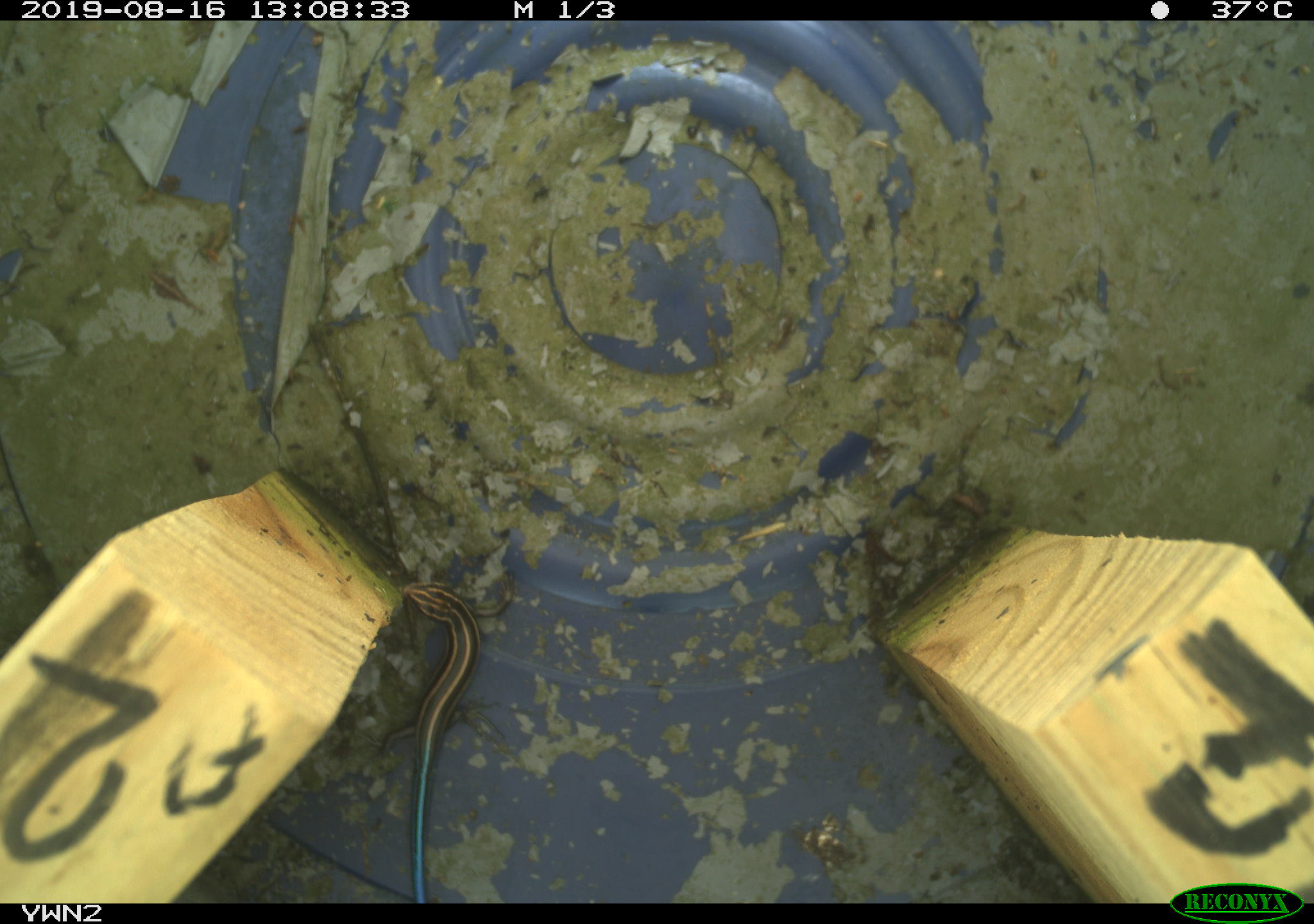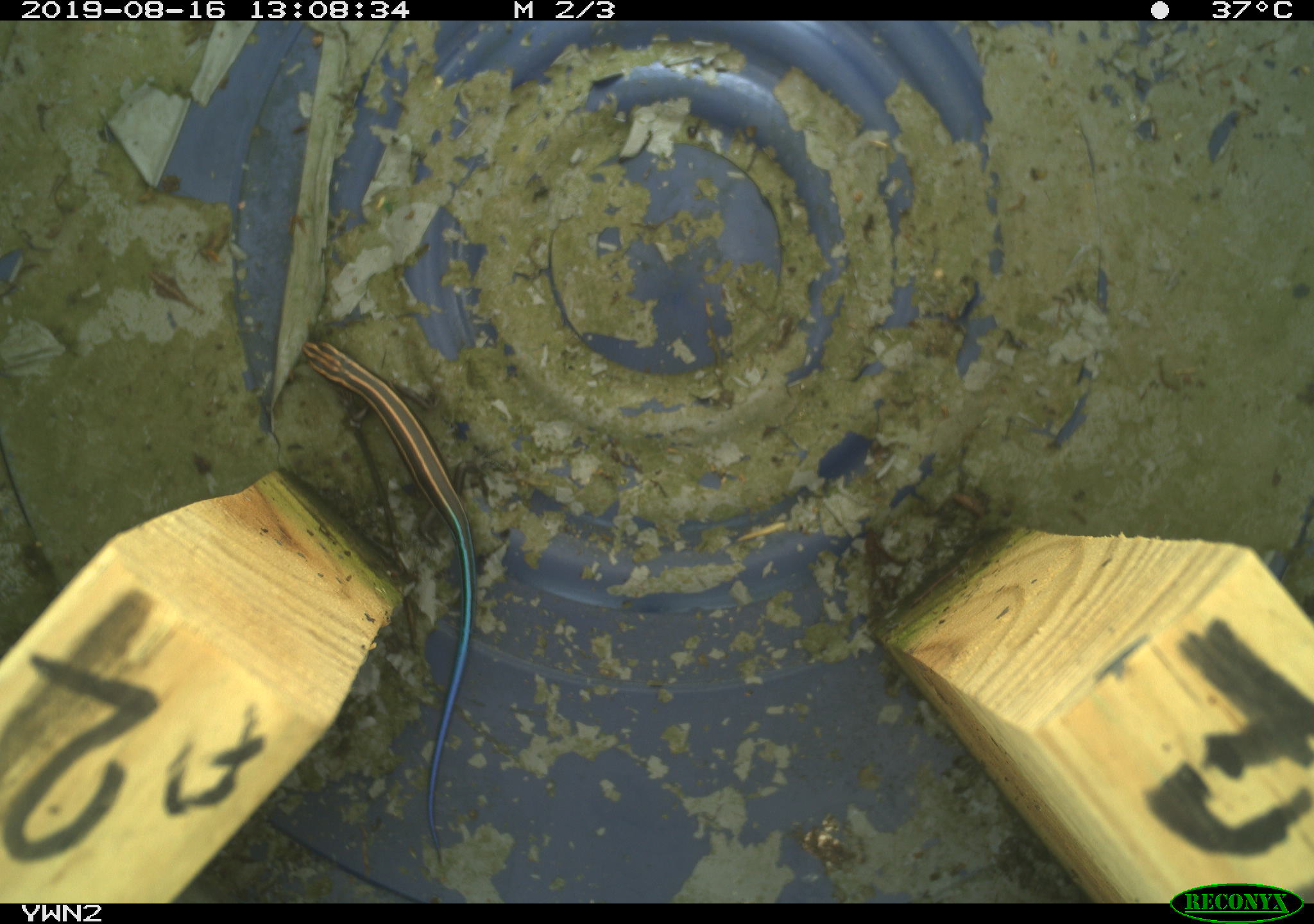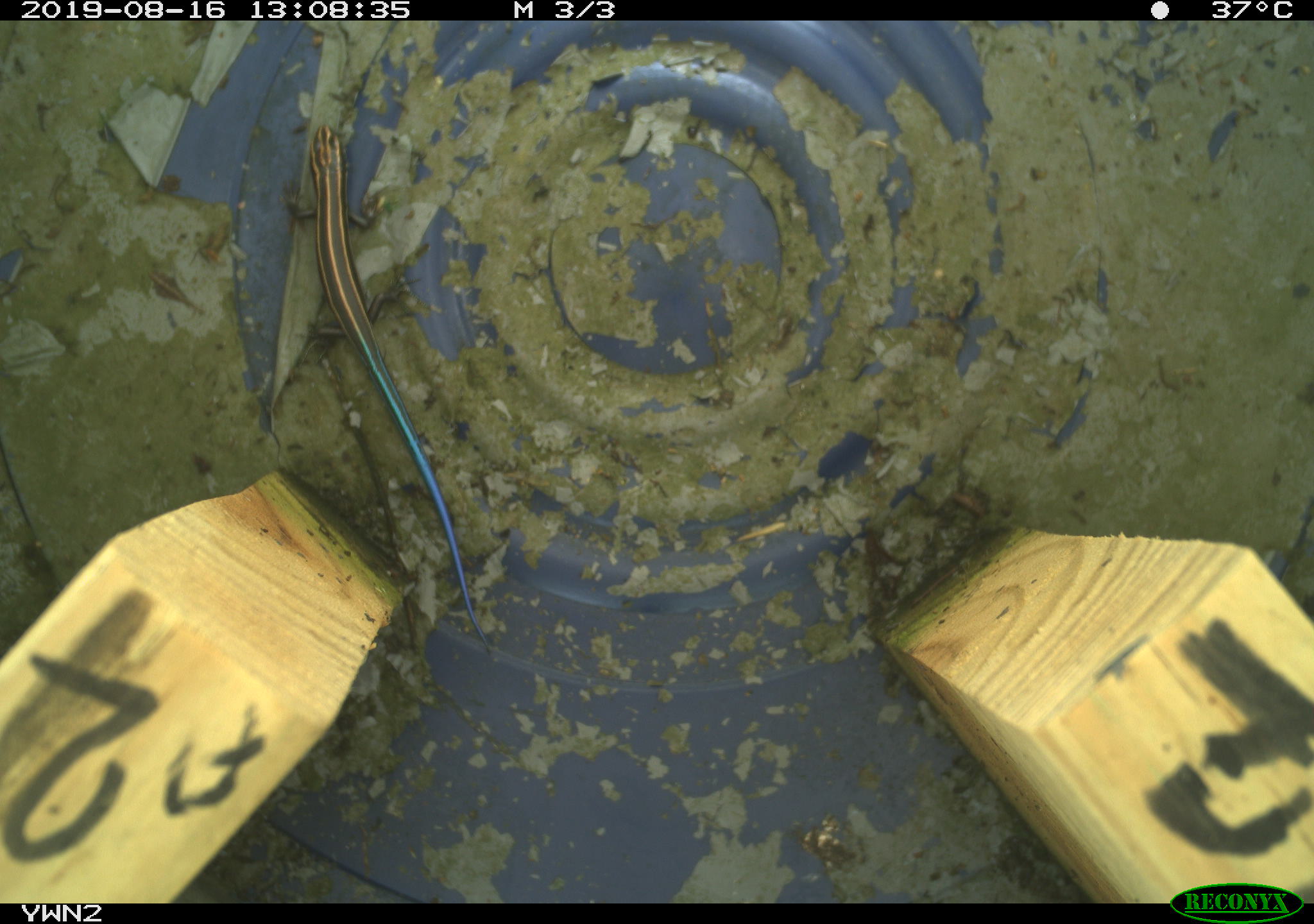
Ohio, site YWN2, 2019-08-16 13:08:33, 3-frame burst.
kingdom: Animalia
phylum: Chordata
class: Reptilia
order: Squamata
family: Scincidae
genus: Plestiodon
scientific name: Plestiodon fasciatus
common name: common five-lined skink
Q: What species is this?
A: Common five-lined skink (Plestiodon fasciatus).